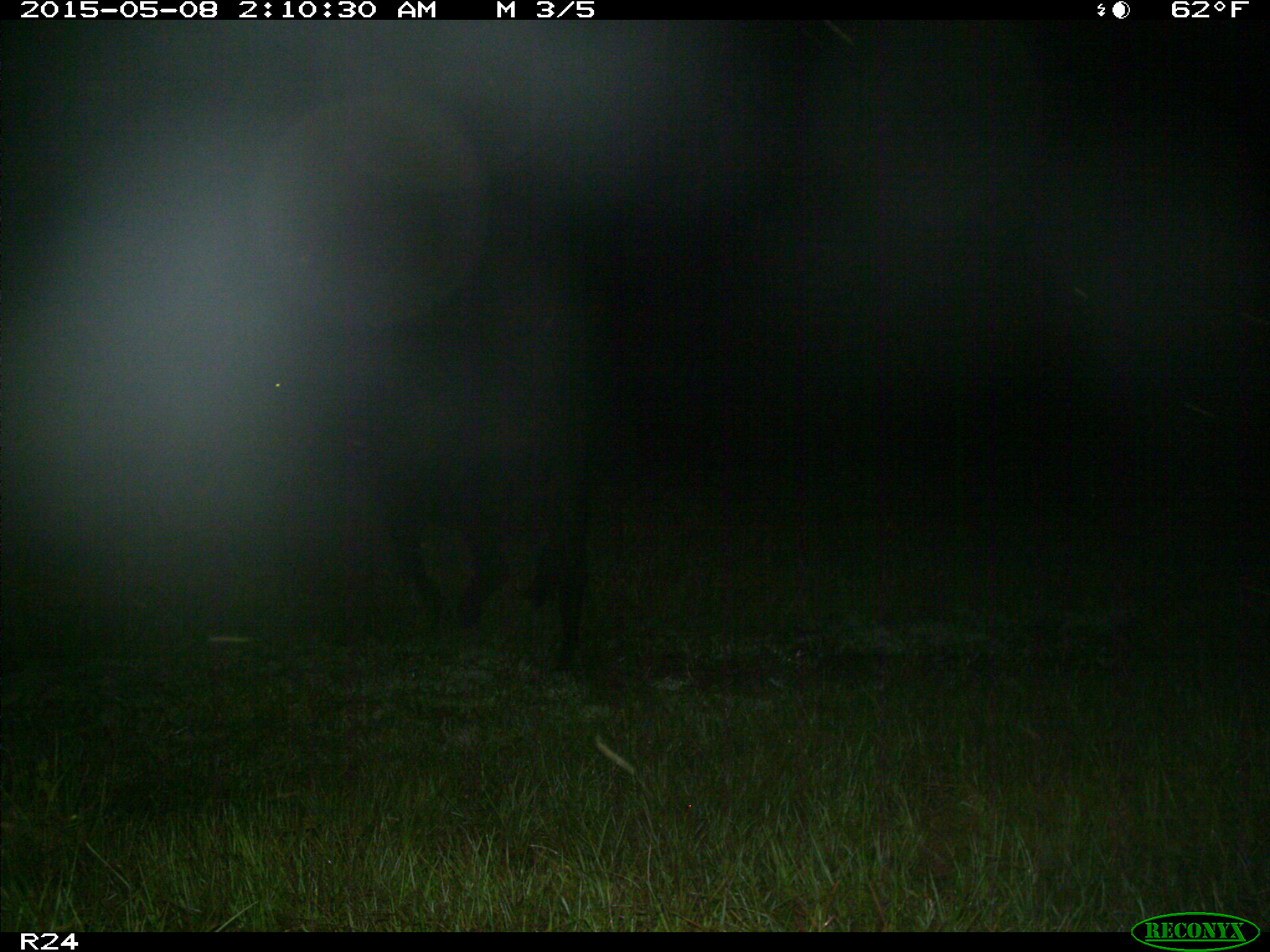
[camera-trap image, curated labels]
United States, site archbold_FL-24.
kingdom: Animalia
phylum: Chordata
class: Mammalia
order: Artiodactyla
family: Bovidae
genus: Bos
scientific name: Bos taurus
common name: domestic cow